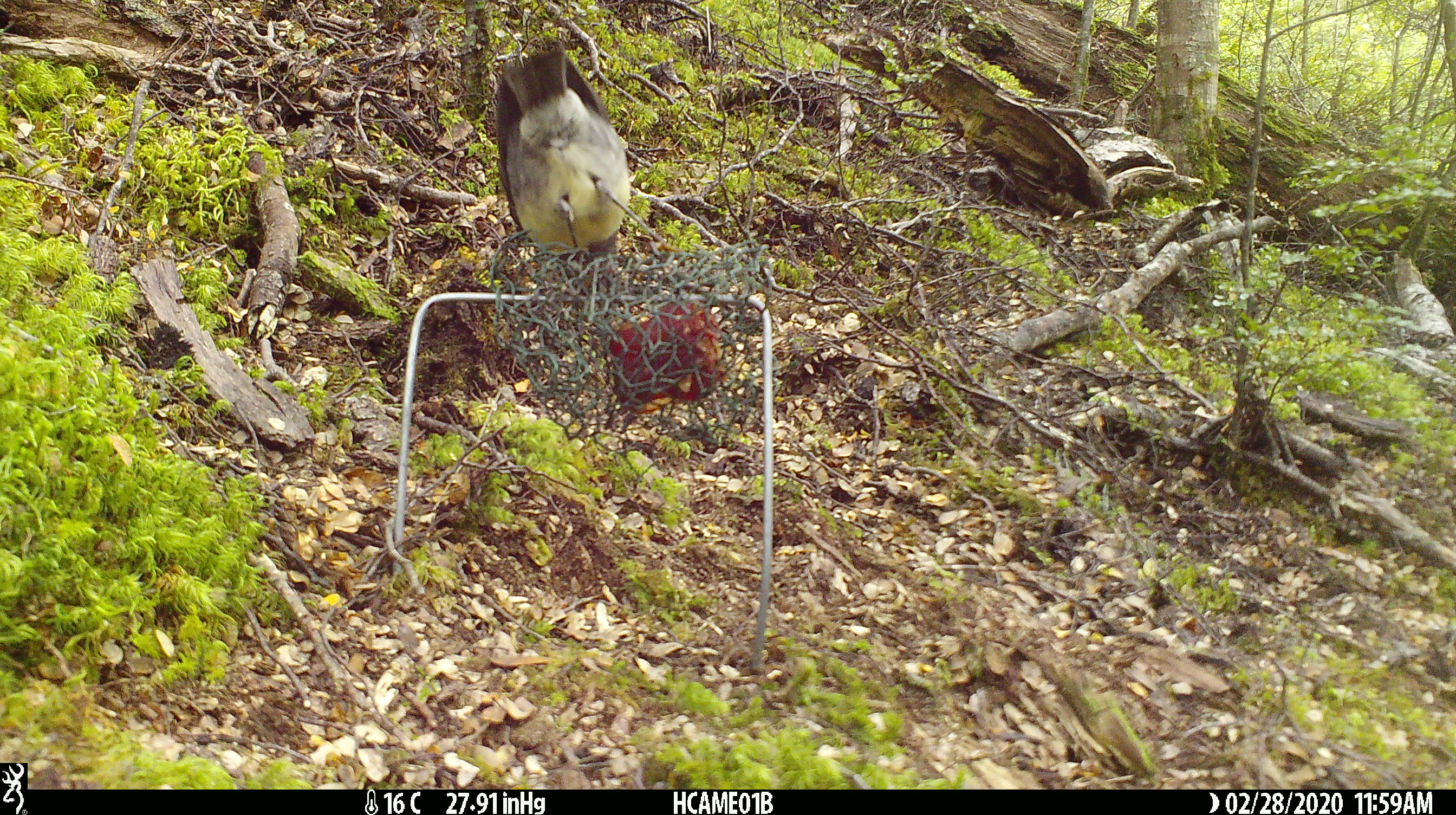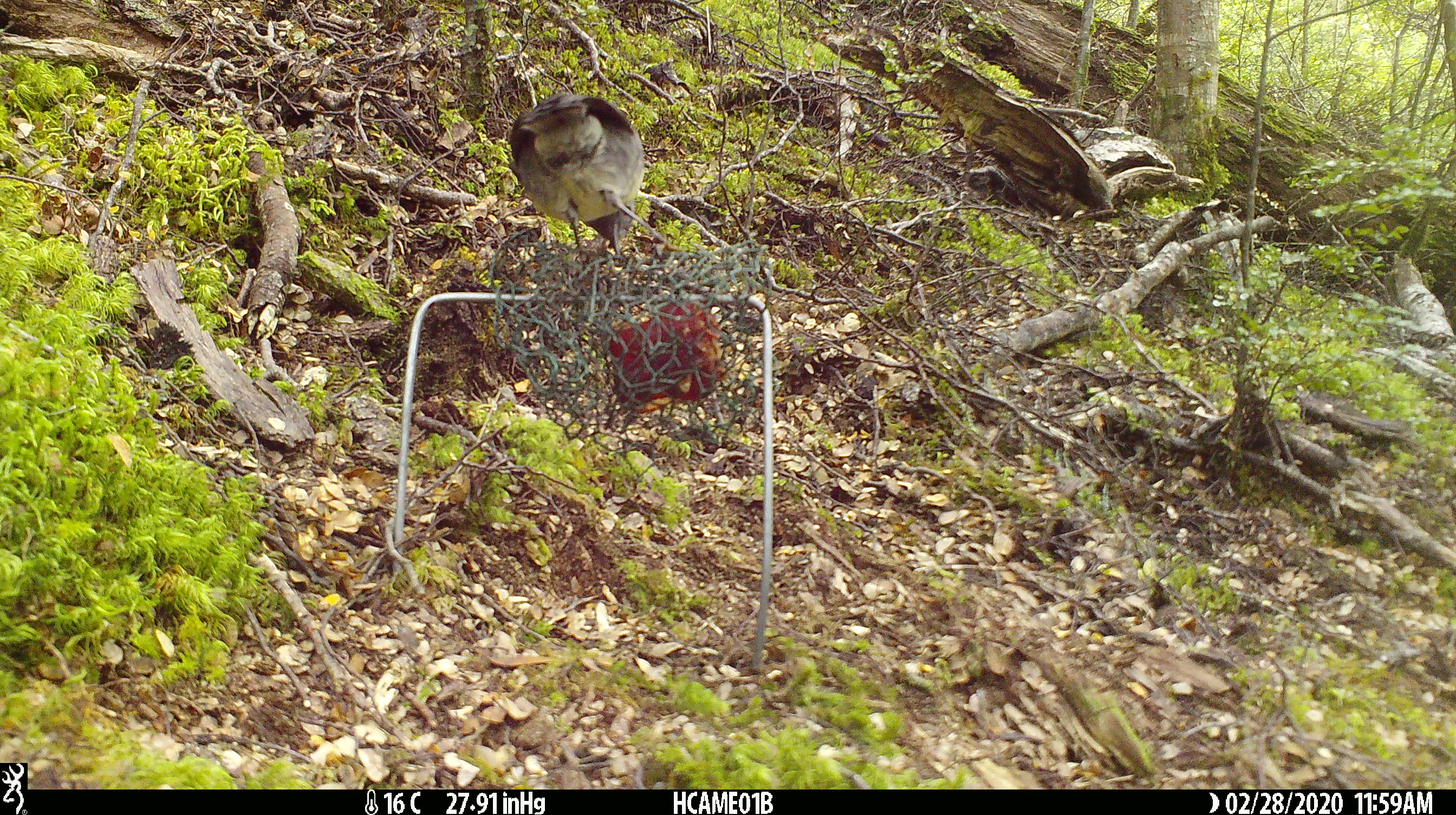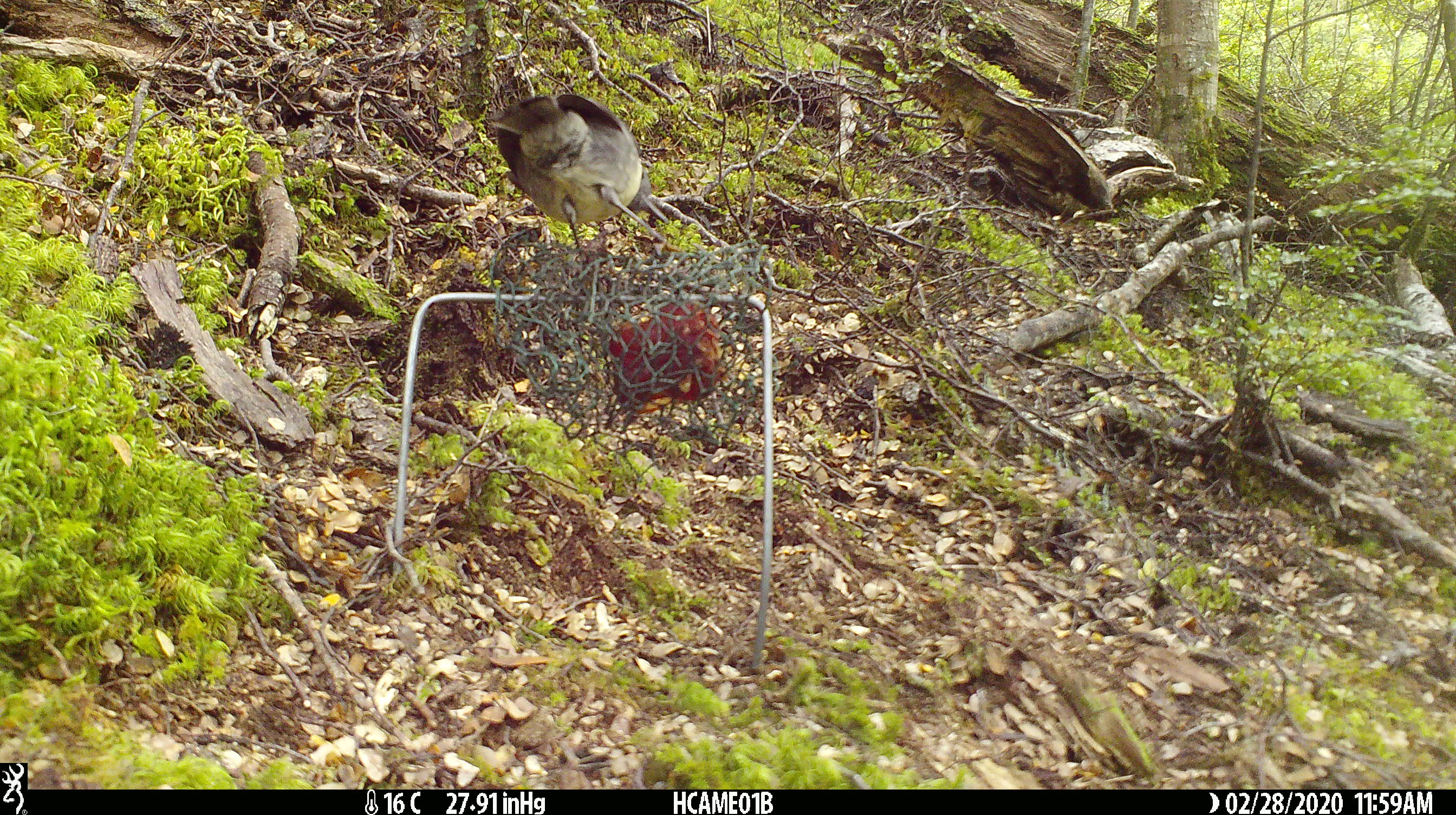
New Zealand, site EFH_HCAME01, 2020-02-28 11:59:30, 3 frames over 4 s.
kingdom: Animalia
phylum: Chordata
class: Aves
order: Passeriformes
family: Petroicidae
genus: Petroica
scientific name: Petroica australis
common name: new zealand robin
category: robin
Robin (new zealand robin) (Petroica australis).